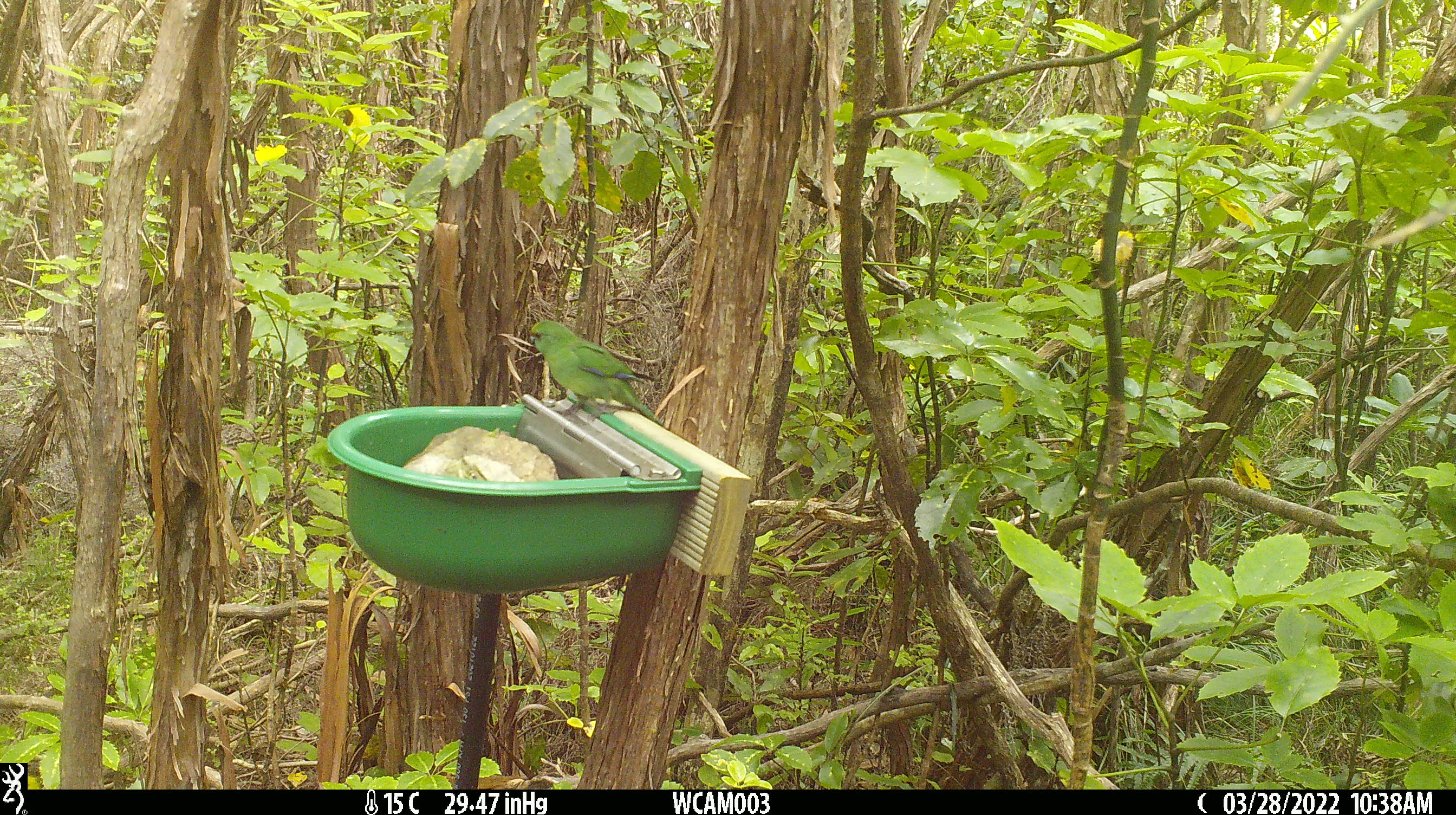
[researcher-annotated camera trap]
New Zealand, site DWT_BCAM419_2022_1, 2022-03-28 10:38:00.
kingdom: Animalia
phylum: Chordata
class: Aves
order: Psittaciformes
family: Psittaculidae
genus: Cyanoramphus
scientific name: Cyanoramphus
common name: parakeet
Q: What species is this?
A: Parakeet (Cyanoramphus).